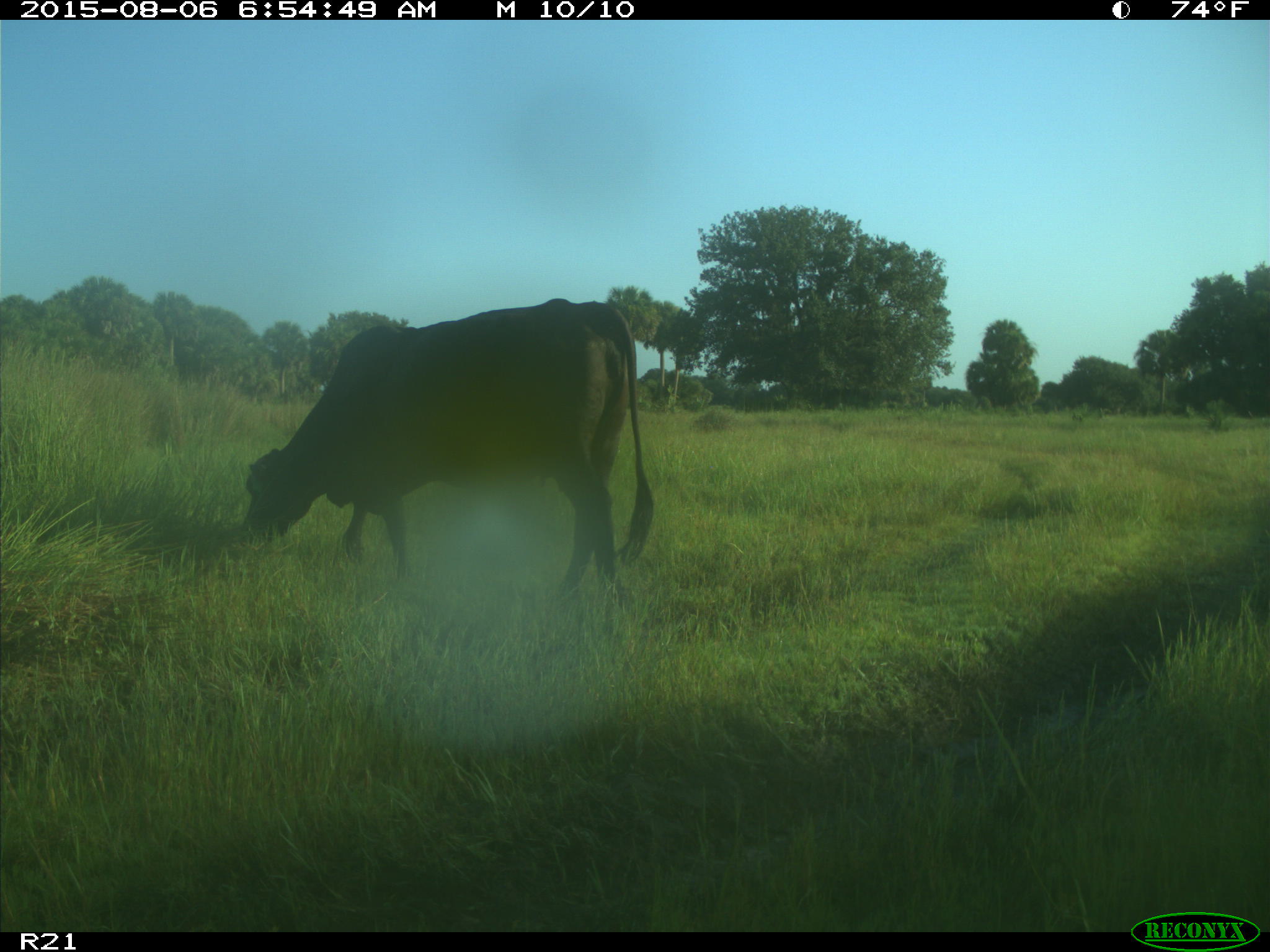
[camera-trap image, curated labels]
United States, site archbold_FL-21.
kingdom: Animalia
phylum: Chordata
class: Mammalia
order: Artiodactyla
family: Bovidae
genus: Bos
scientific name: Bos taurus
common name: domestic cow